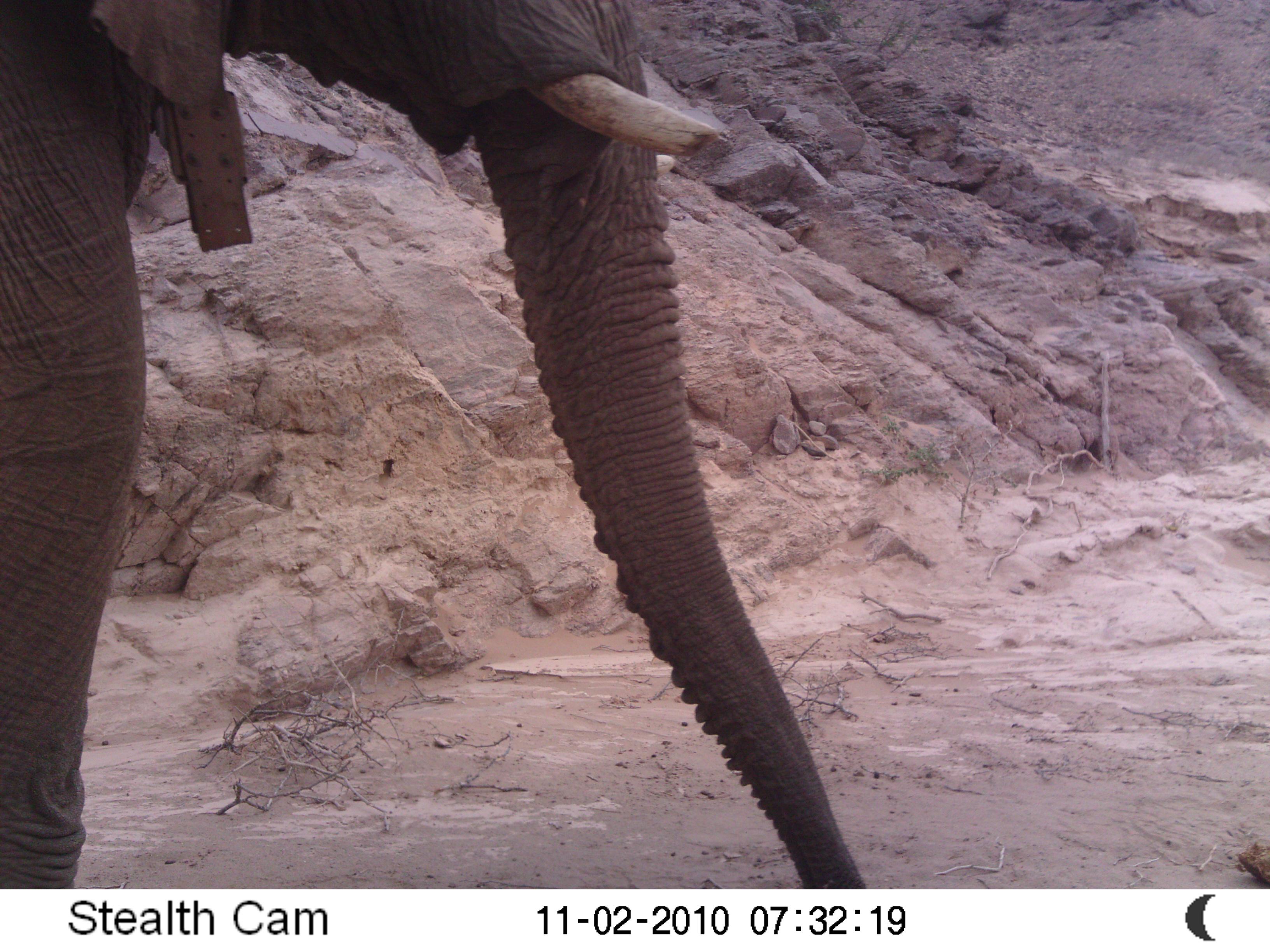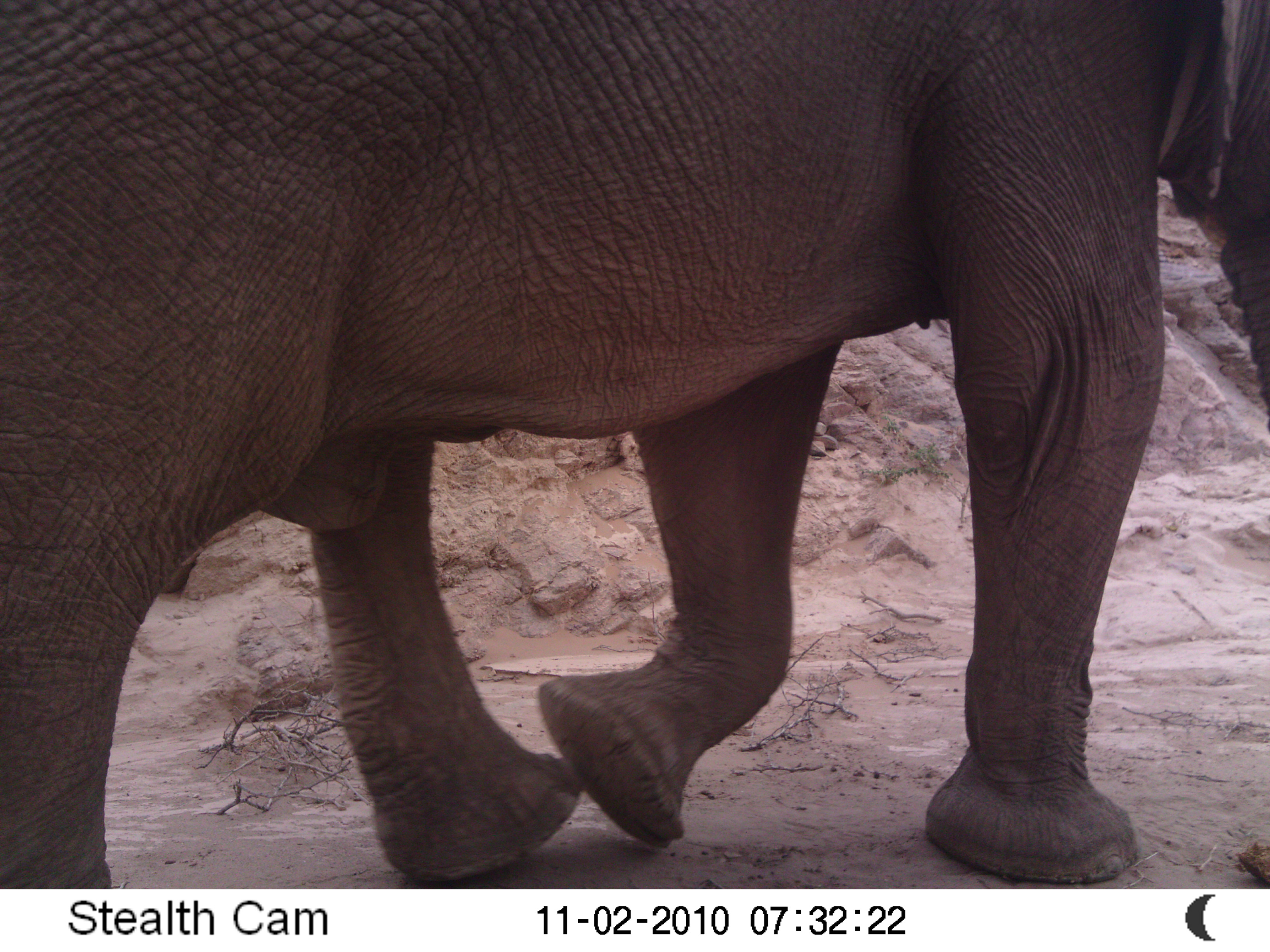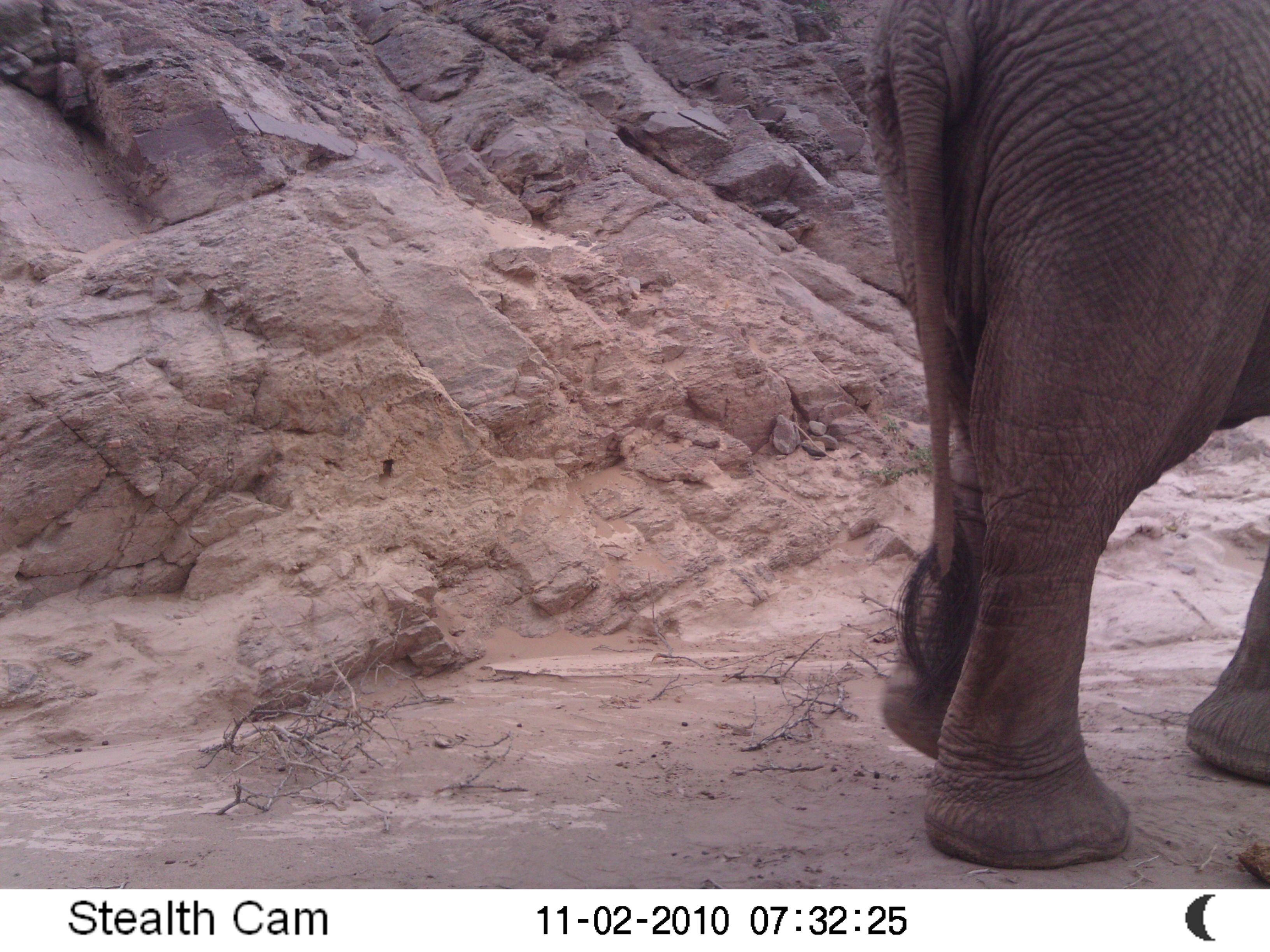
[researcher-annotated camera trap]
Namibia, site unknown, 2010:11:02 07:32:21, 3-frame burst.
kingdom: Animalia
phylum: Chordata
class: Mammalia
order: Proboscidea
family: Elephantidae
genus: Loxodonta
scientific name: Loxodonta africana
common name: african elephant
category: loxodanta africana